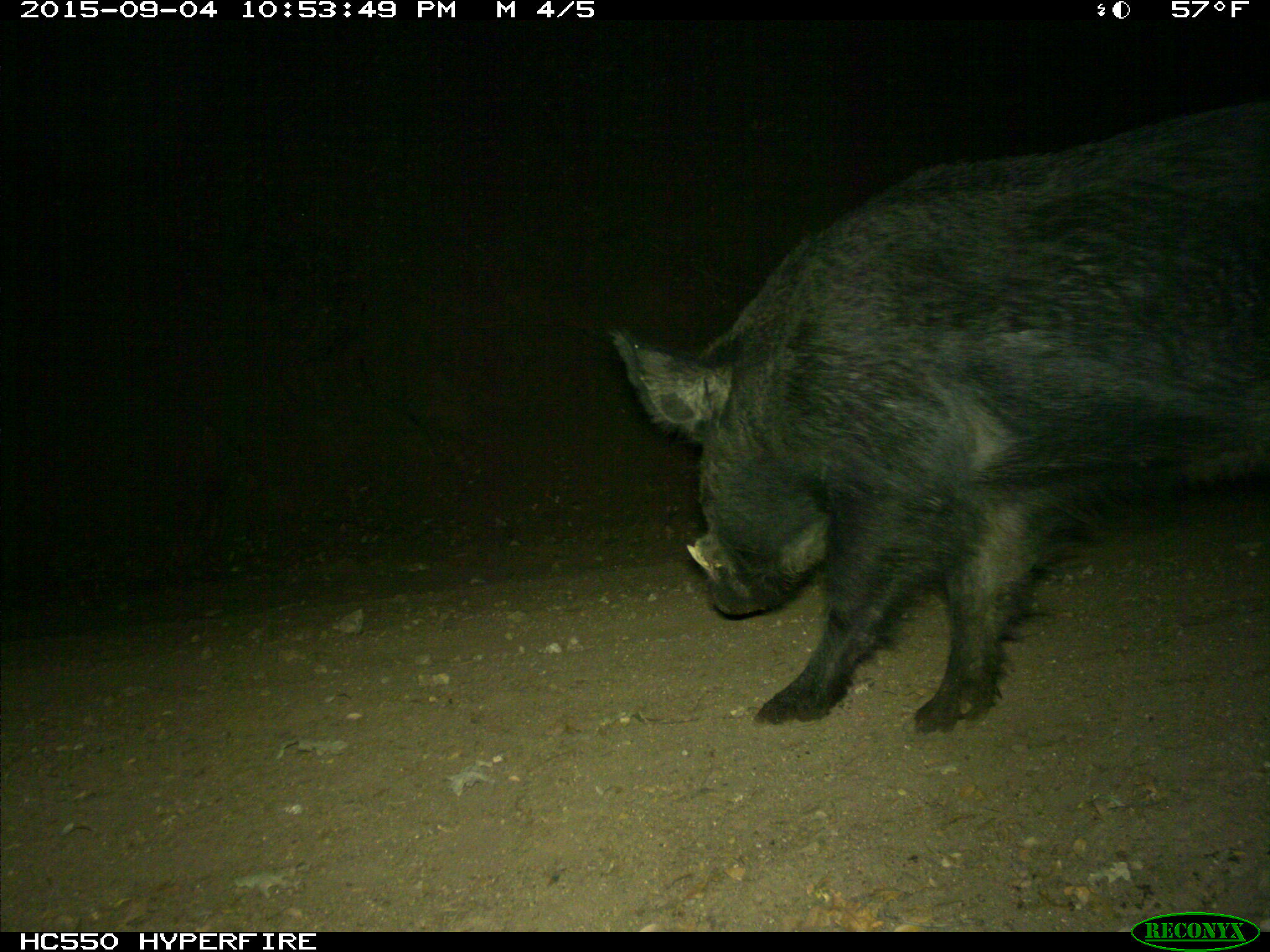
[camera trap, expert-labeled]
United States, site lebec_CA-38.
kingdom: Animalia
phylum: Chordata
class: Mammalia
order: Artiodactyla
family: Suidae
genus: Sus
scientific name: Sus scrofa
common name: wild boar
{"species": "Sus scrofa (wild boar)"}